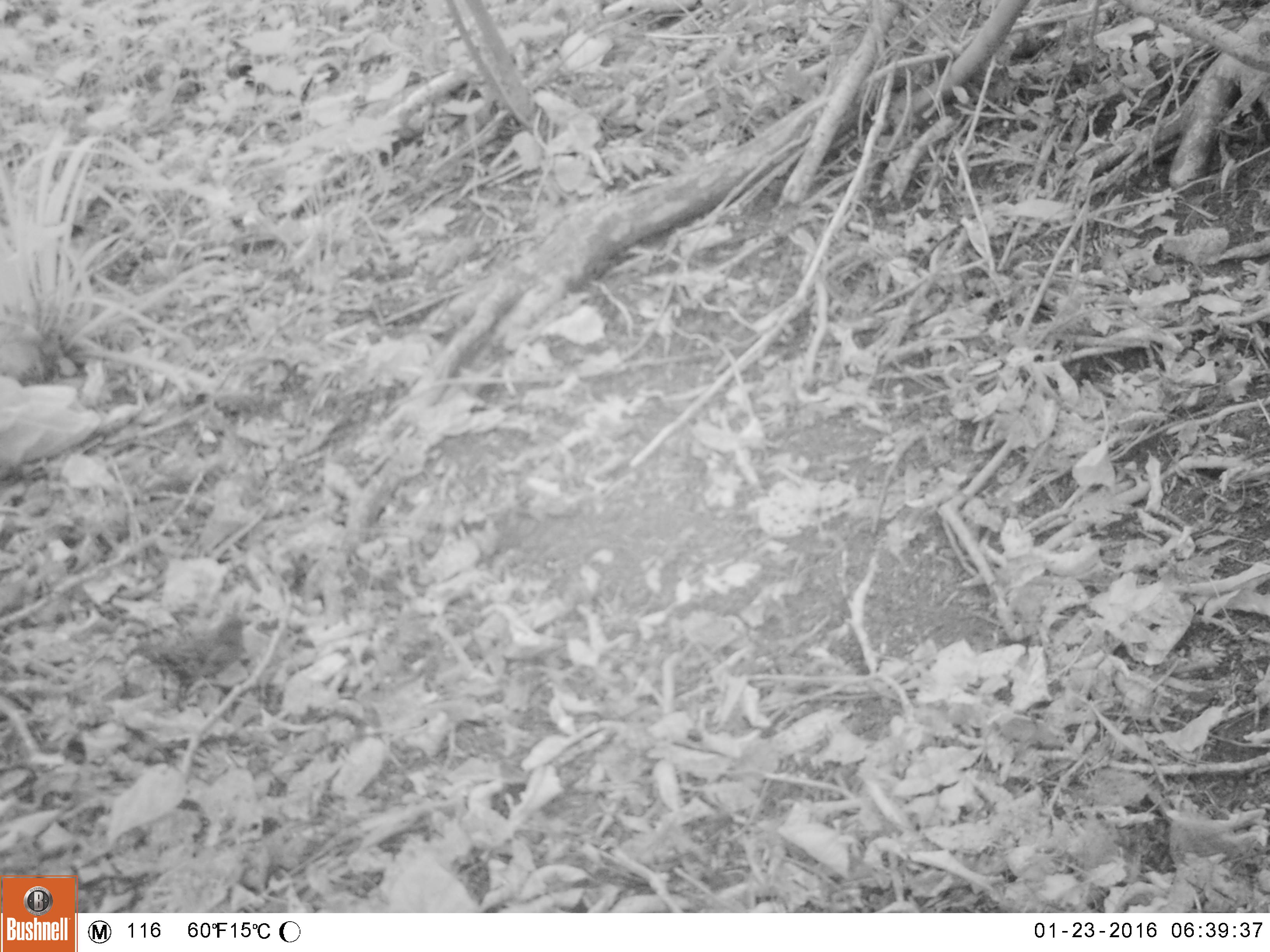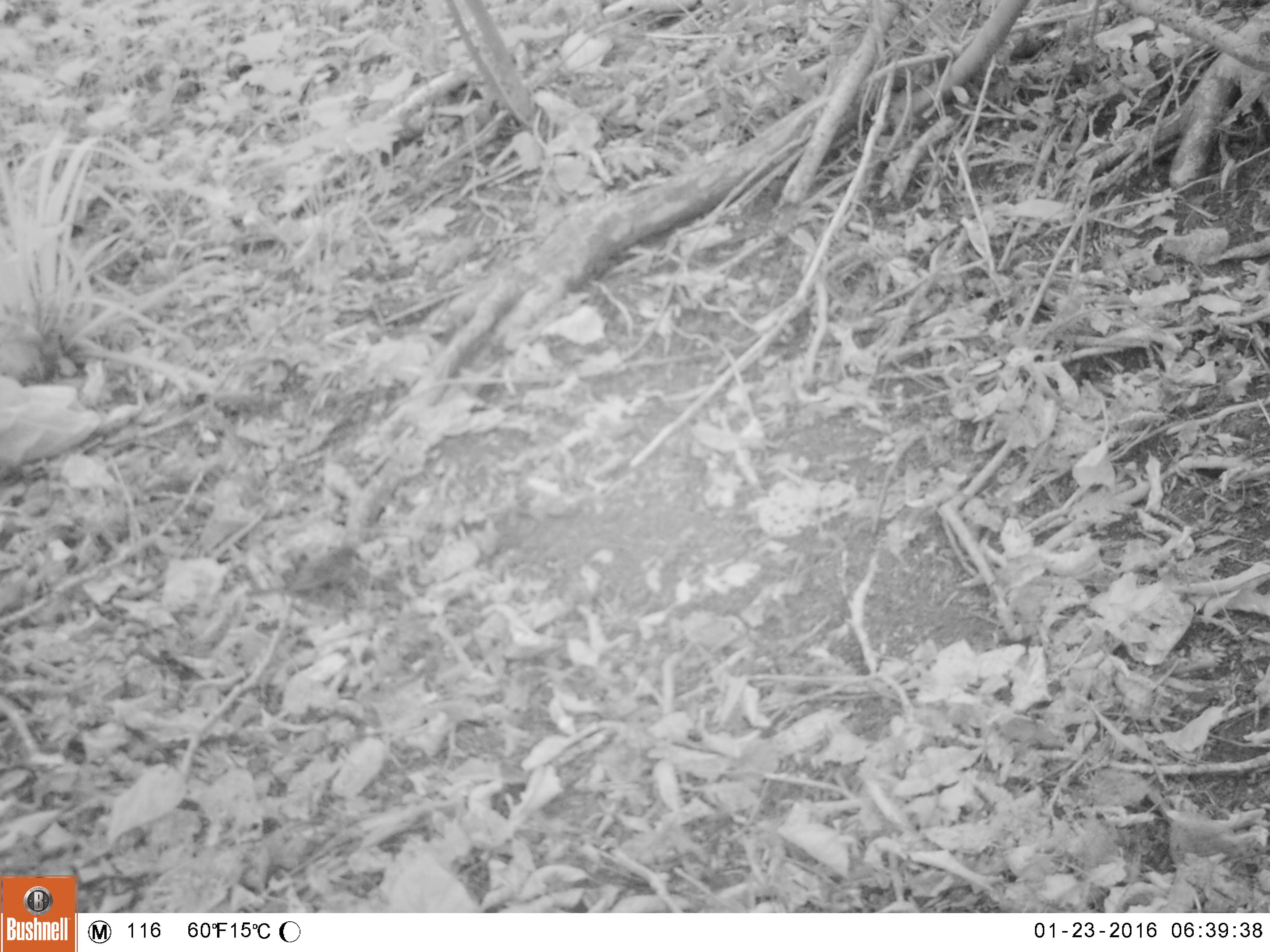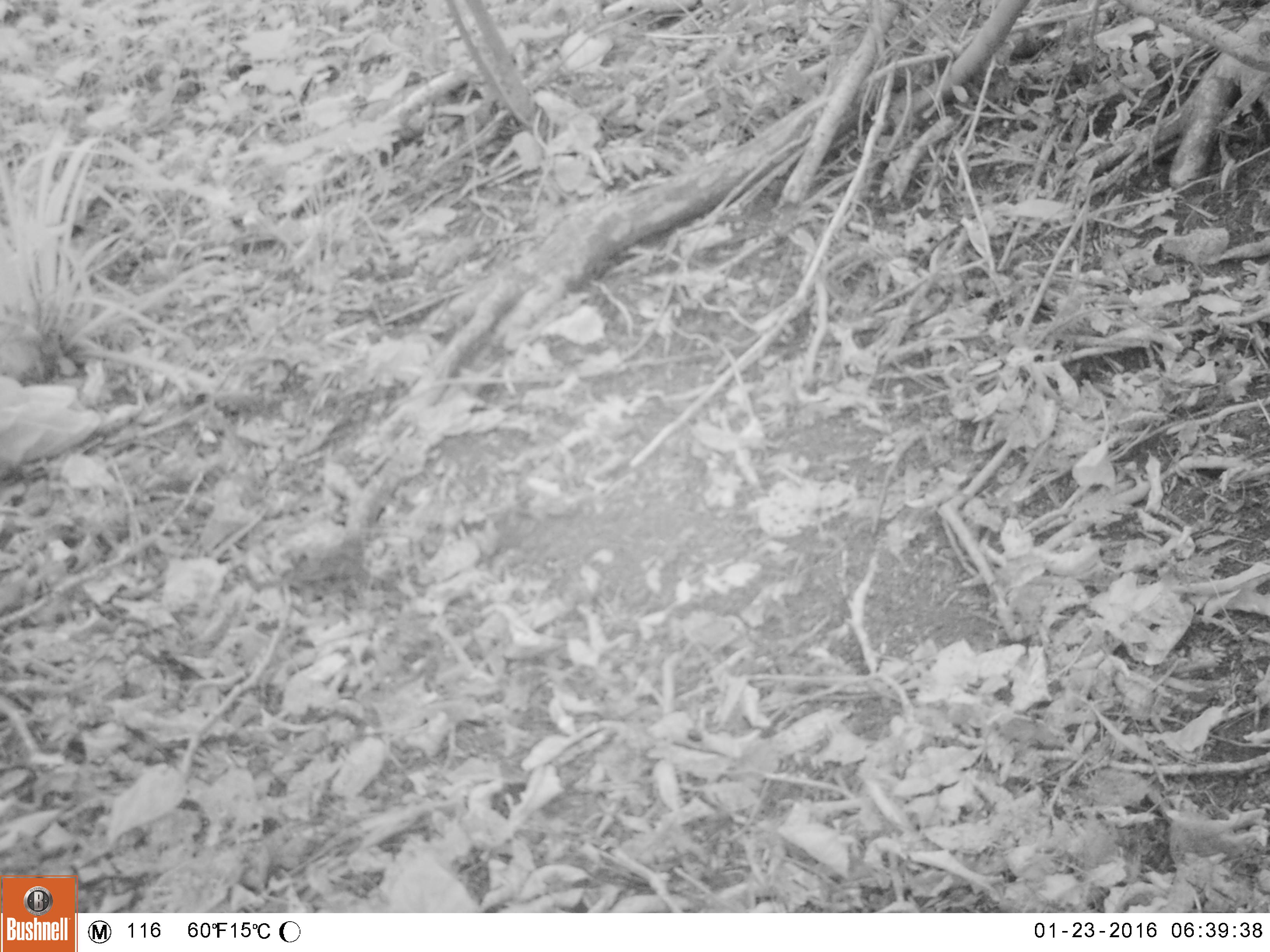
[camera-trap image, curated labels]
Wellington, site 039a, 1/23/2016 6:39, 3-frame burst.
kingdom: Animalia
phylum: Chordata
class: Aves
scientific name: Aves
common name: bird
Bird (Aves).